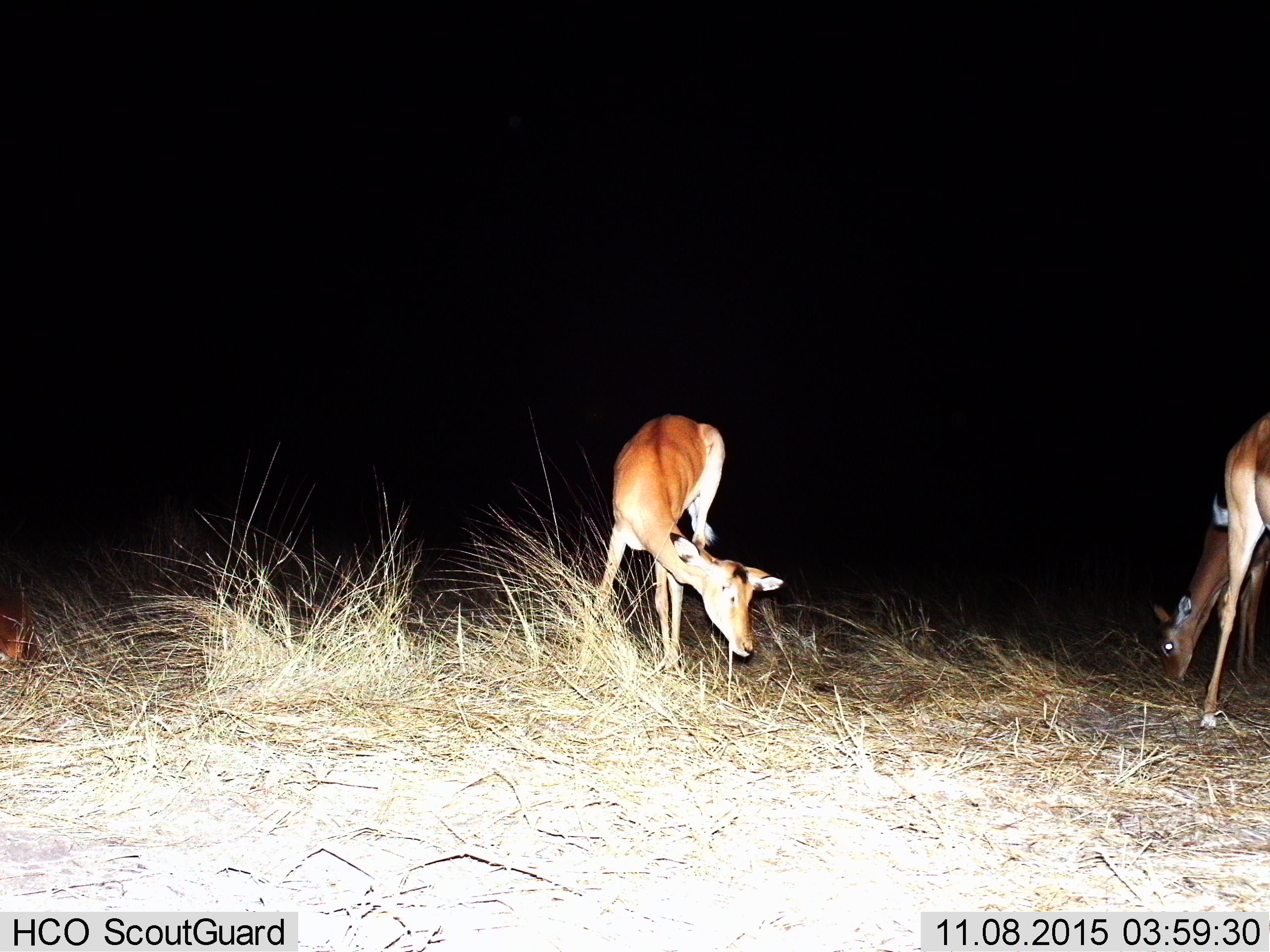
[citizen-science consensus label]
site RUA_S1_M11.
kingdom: Animalia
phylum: Chordata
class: Mammalia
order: Artiodactyla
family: Bovidae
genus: Aepyceros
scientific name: Aepyceros melampus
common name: impala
Impala (Aepyceros melampus), count 3. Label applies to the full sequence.